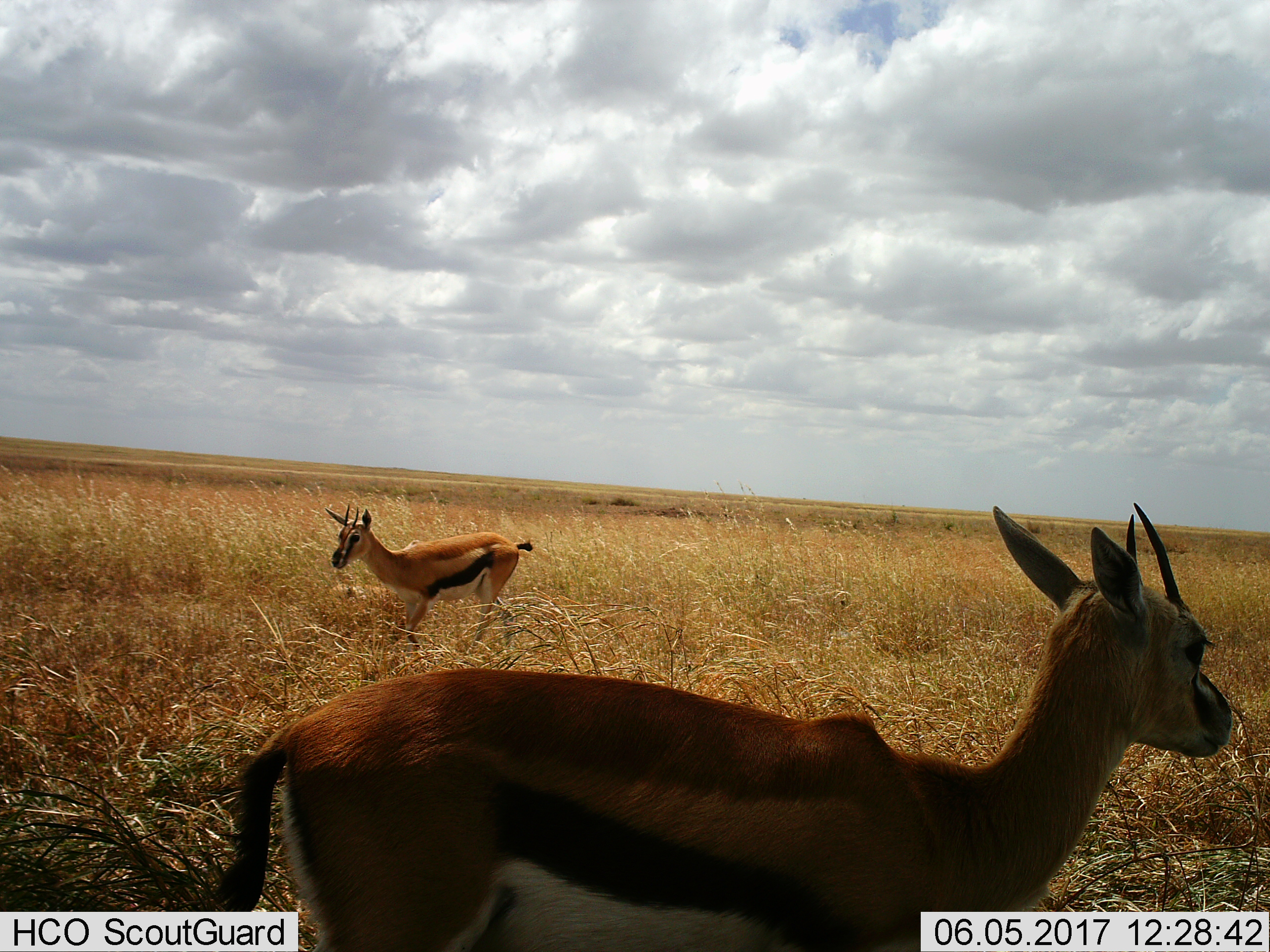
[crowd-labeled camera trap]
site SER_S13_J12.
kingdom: Animalia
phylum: Chordata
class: Mammalia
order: Artiodactyla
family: Bovidae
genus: Eudorcas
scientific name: Eudorcas thomsonii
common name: thomson's gazelle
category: gazellethomsons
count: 2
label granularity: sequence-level